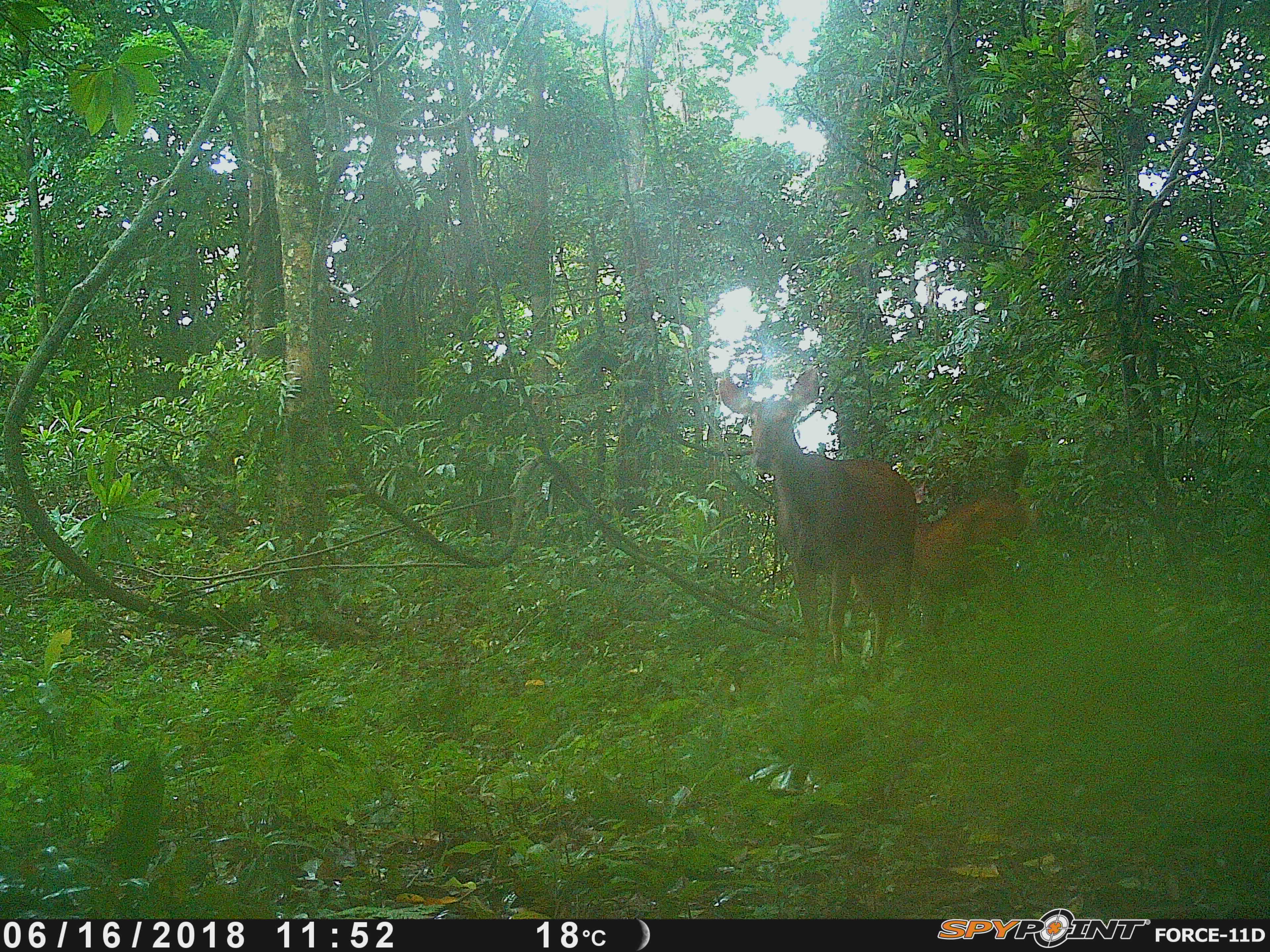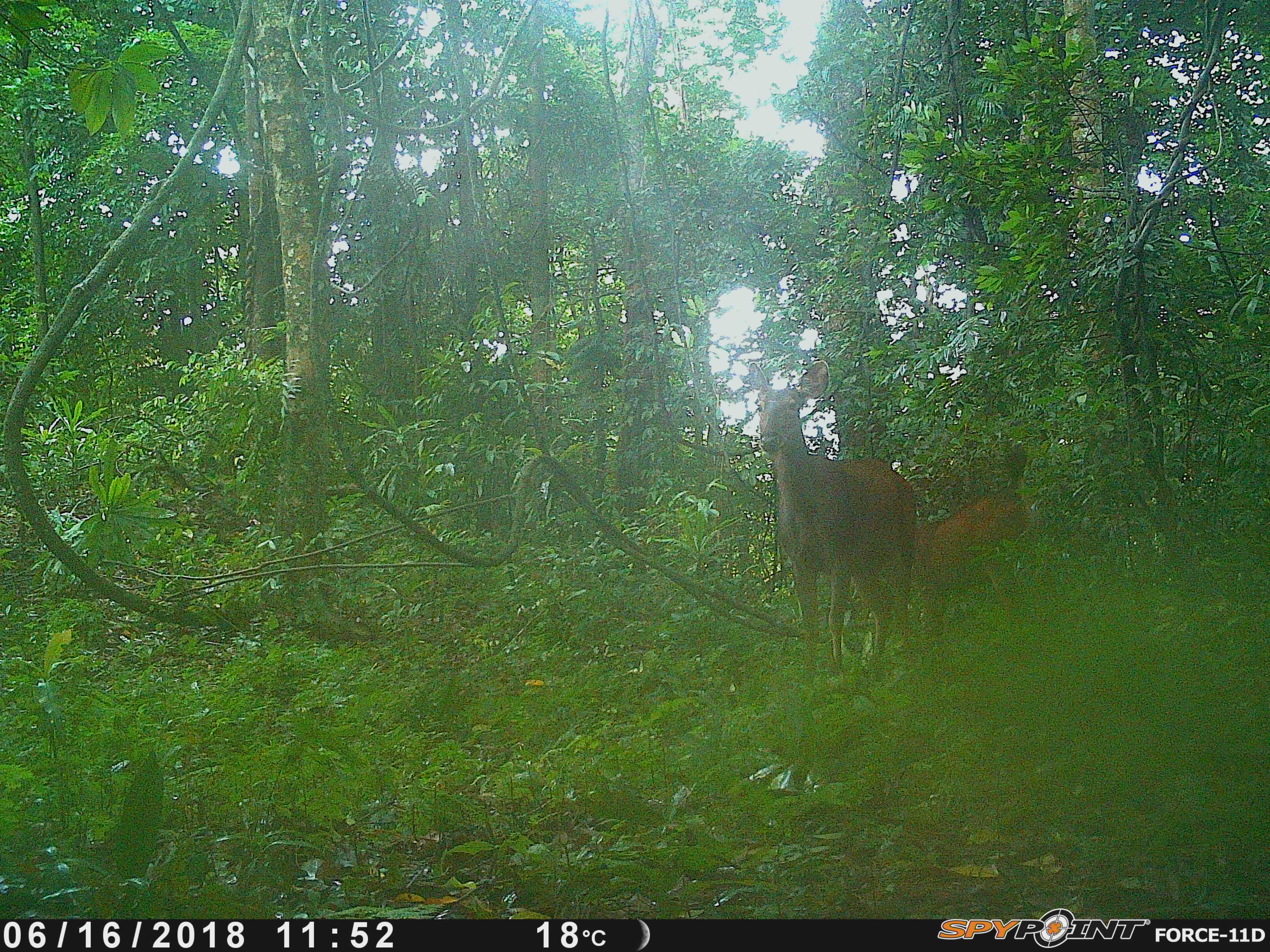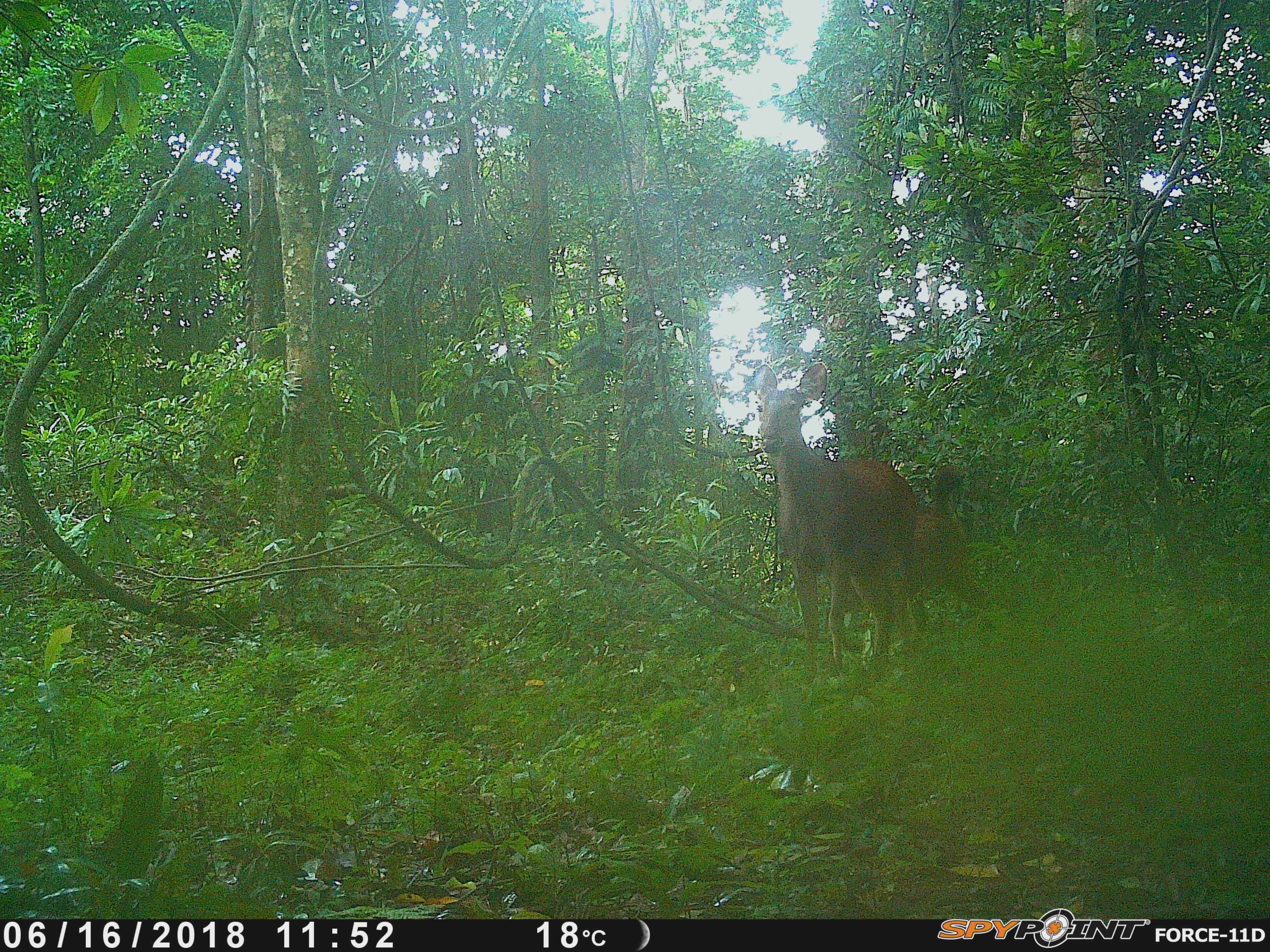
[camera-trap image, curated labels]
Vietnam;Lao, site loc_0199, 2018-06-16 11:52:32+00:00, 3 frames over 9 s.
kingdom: Animalia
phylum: Chordata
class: Mammalia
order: Artiodactyla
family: Cervidae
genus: Rusa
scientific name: Rusa unicolor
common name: sambar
Sambar (Rusa unicolor). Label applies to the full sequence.